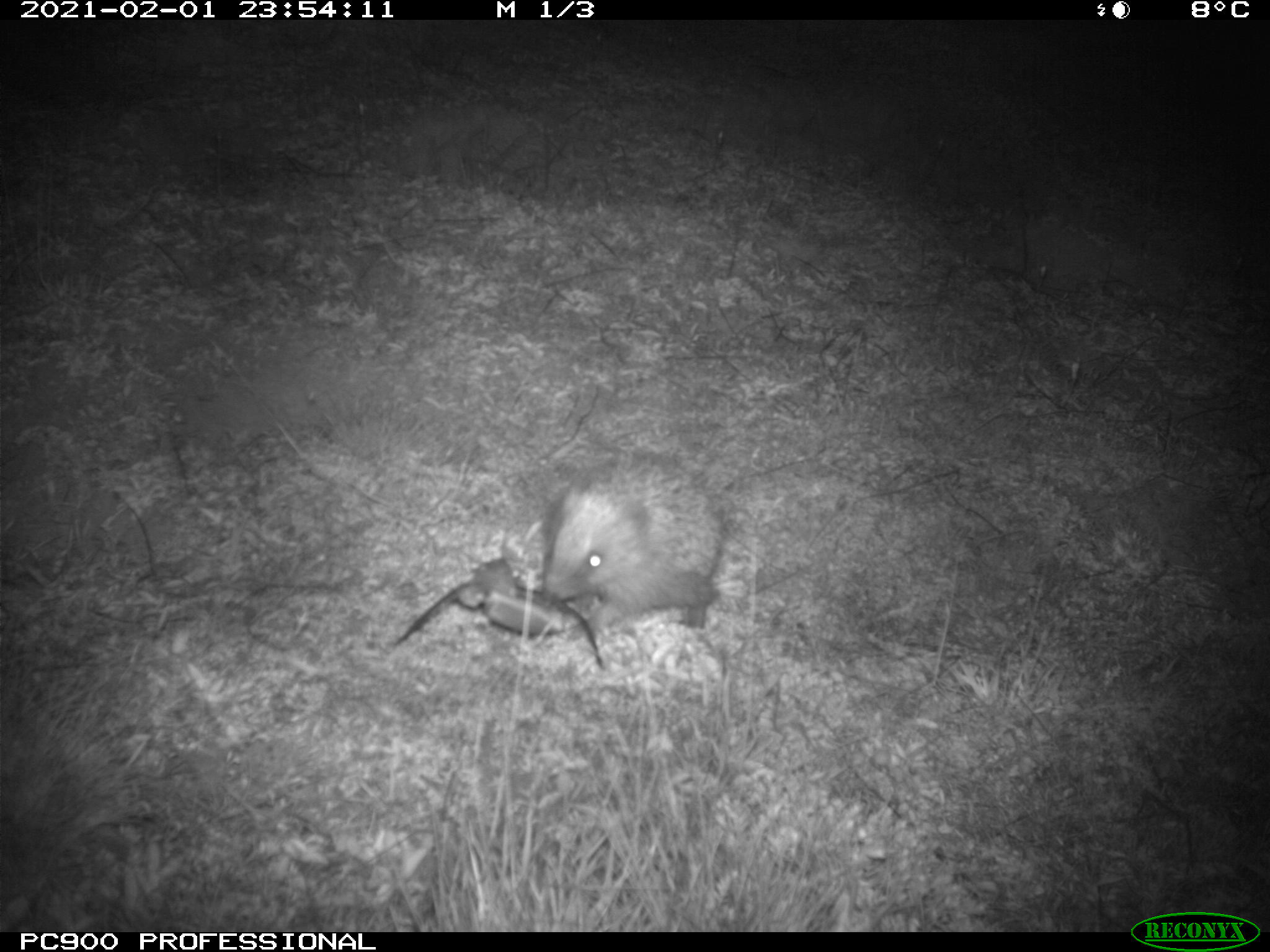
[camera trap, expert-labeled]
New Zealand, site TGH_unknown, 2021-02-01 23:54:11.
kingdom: Animalia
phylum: Chordata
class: Mammalia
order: Eulipotyphla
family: Erinaceidae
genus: Erinaceus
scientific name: Erinaceus europaeus europaeus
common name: european hedgehog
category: hedgehog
Hedgehog (european hedgehog) (Erinaceus europaeus europaeus).